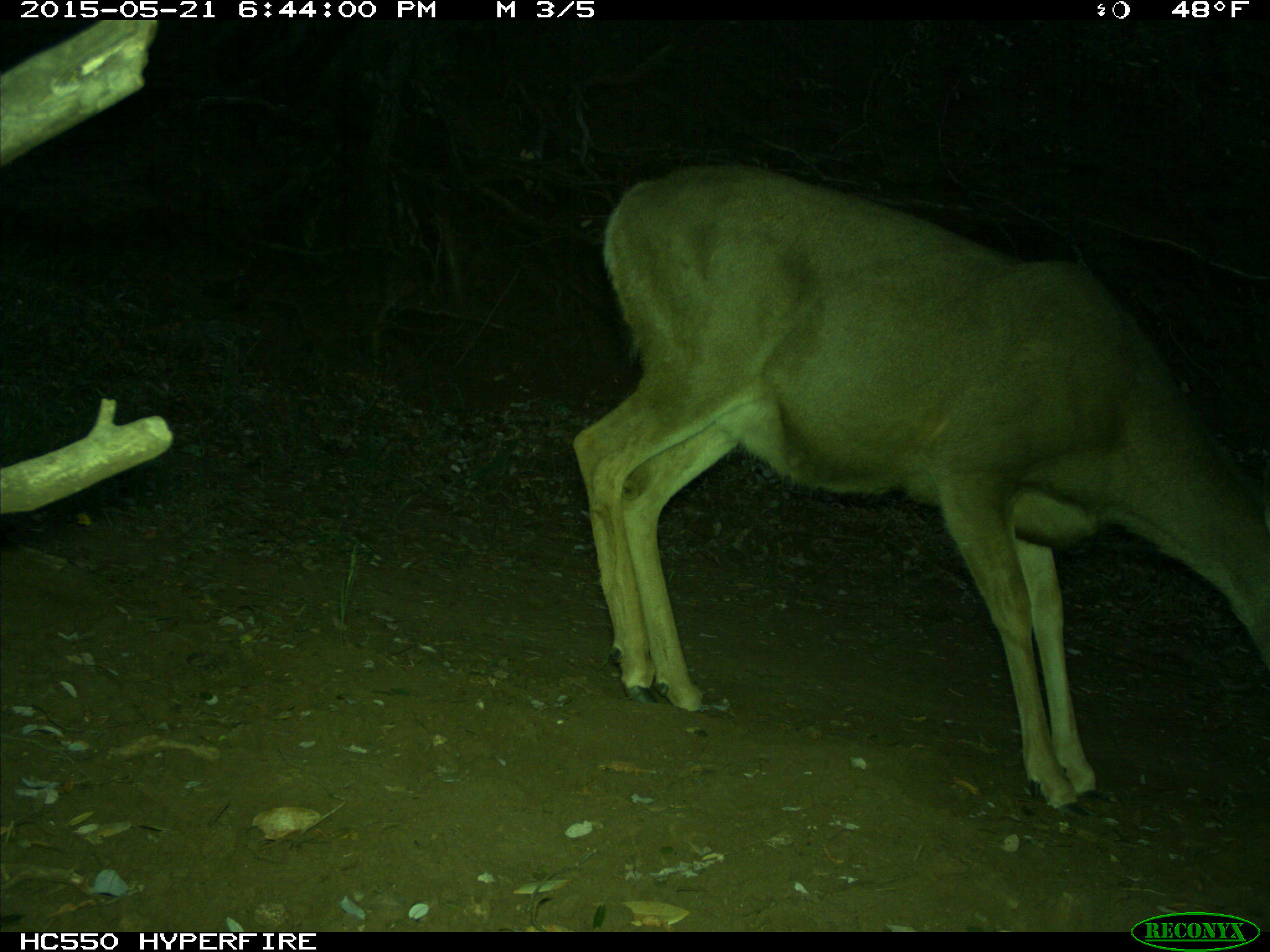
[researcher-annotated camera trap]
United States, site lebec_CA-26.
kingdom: Animalia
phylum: Chordata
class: Mammalia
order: Artiodactyla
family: Cervidae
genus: Odocoileus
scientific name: Odocoileus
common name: deer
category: unidentified deer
Unidentified deer (deer) (Odocoileus).